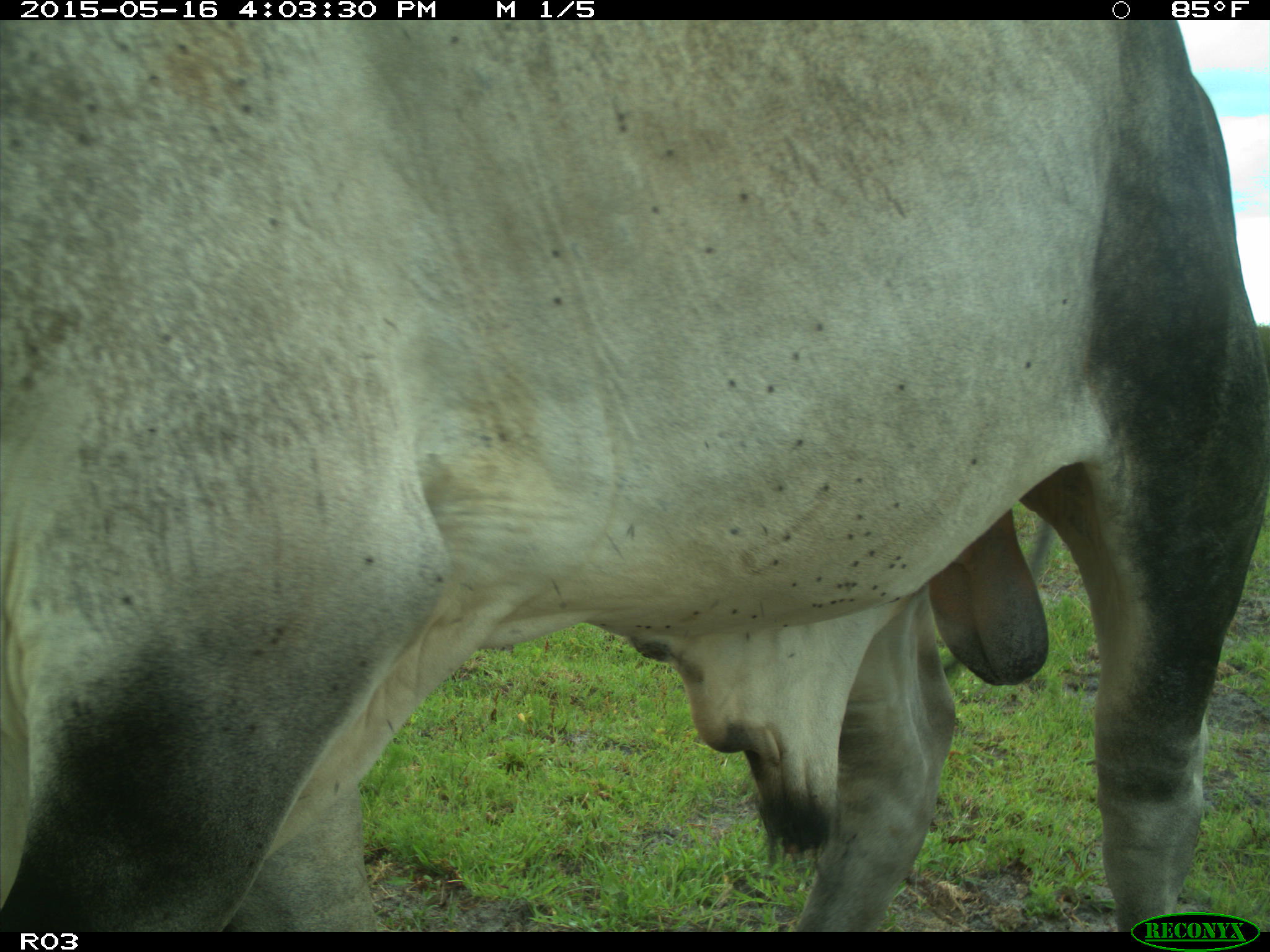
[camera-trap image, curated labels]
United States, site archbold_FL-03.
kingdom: Animalia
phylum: Chordata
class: Mammalia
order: Artiodactyla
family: Bovidae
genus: Bos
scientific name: Bos taurus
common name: domestic cow